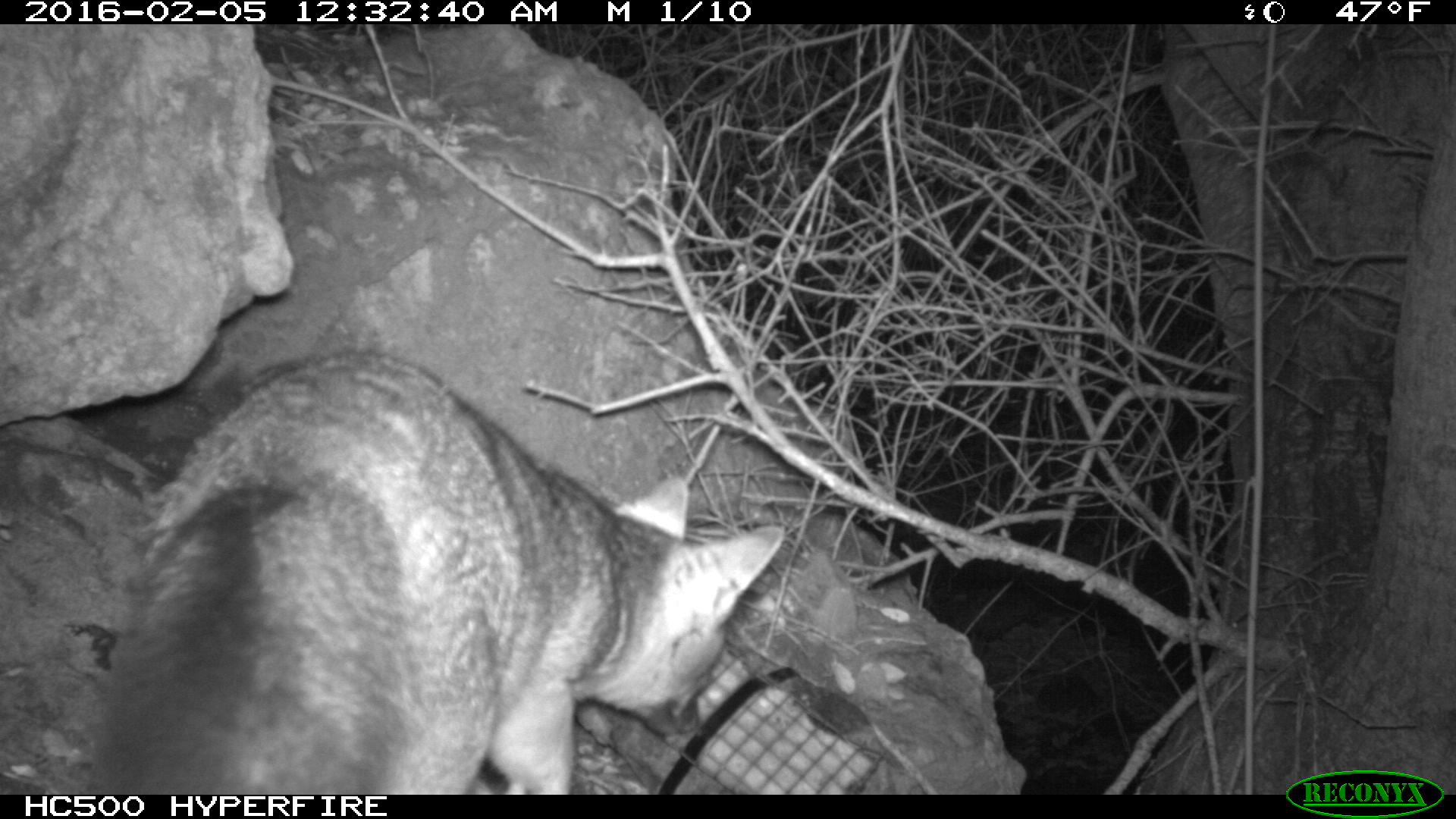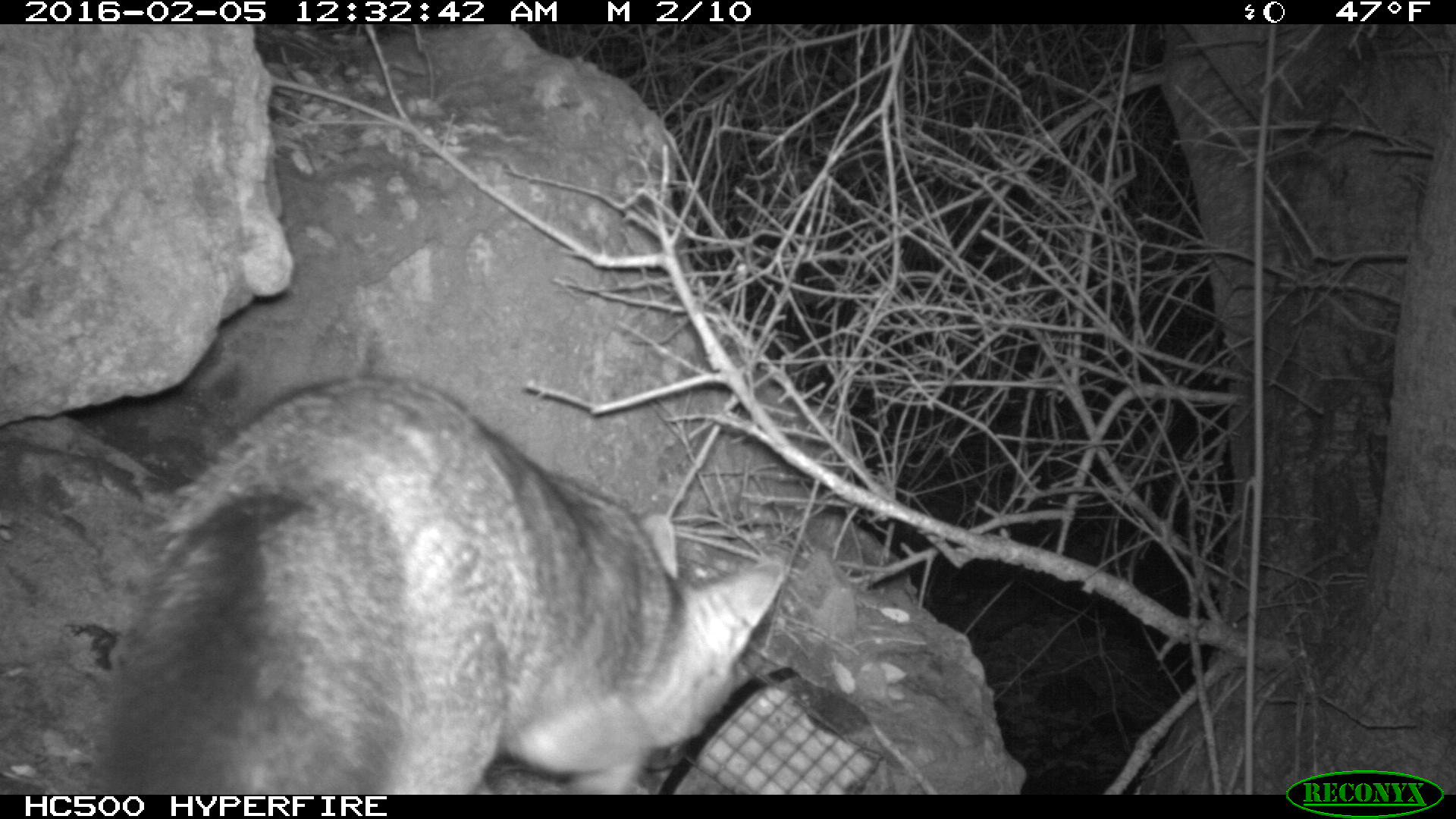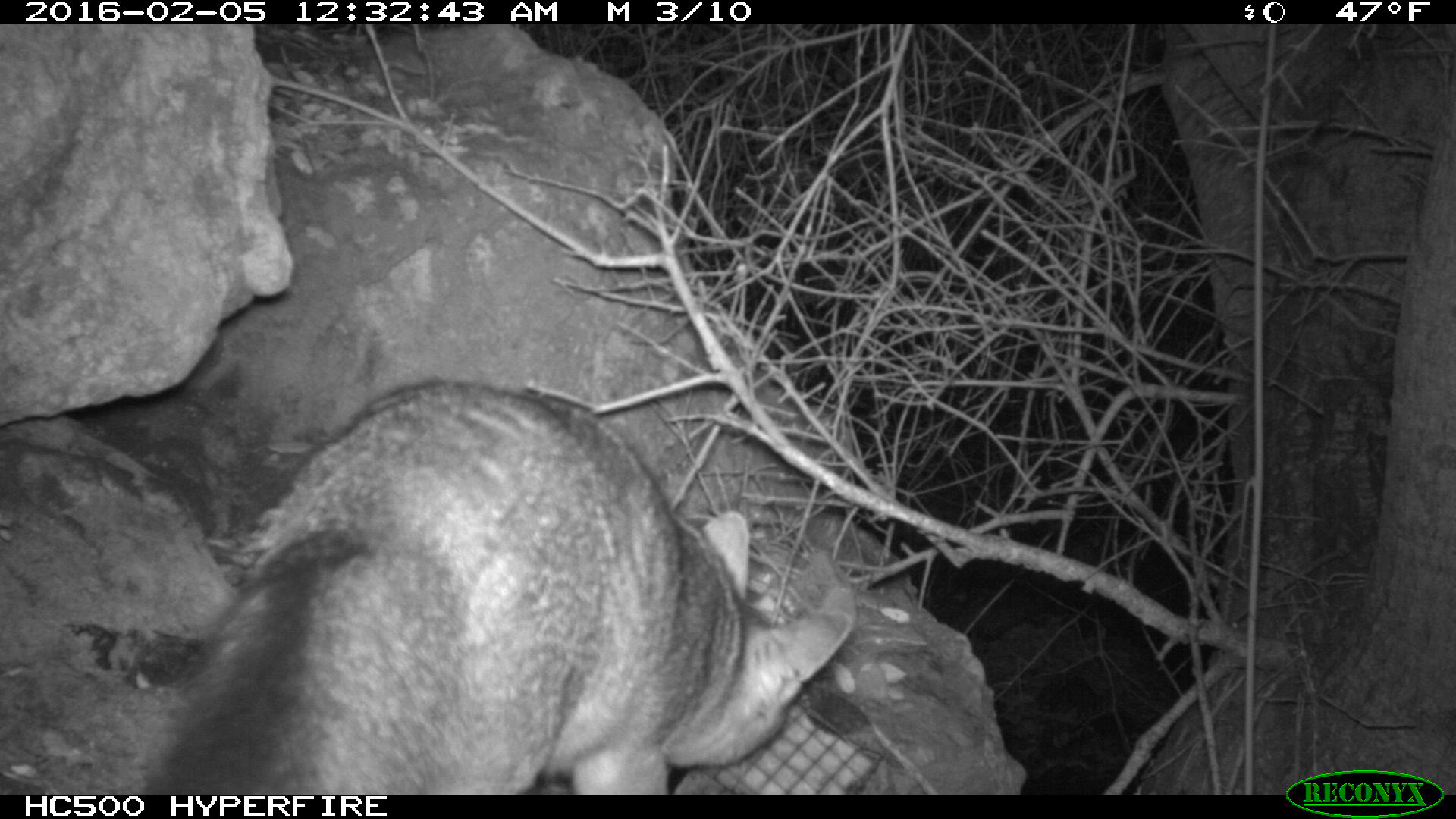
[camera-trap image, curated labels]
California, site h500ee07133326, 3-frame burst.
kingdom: Animalia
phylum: Chordata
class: Mammalia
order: Carnivora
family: Canidae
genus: Urocyon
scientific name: Urocyon littoralis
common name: island fox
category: fox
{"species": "fox (island fox) (Urocyon littoralis)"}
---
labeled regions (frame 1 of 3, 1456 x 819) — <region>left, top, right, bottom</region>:
fox: <region>95, 350, 783, 794</region>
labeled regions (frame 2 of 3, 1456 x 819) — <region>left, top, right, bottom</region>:
fox: <region>83, 363, 785, 793</region>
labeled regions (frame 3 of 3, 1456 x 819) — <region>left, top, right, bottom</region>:
fox: <region>143, 378, 853, 792</region>